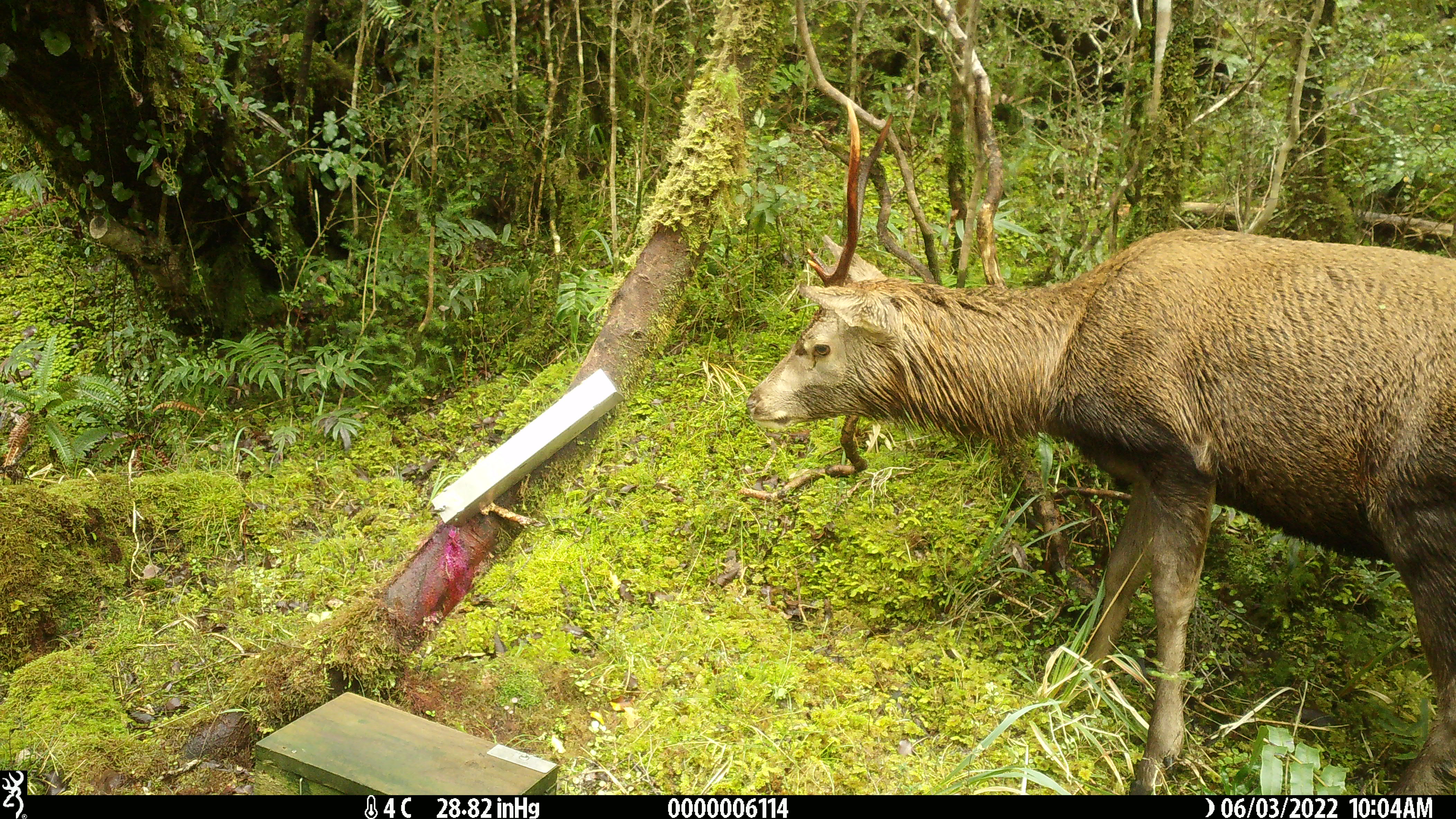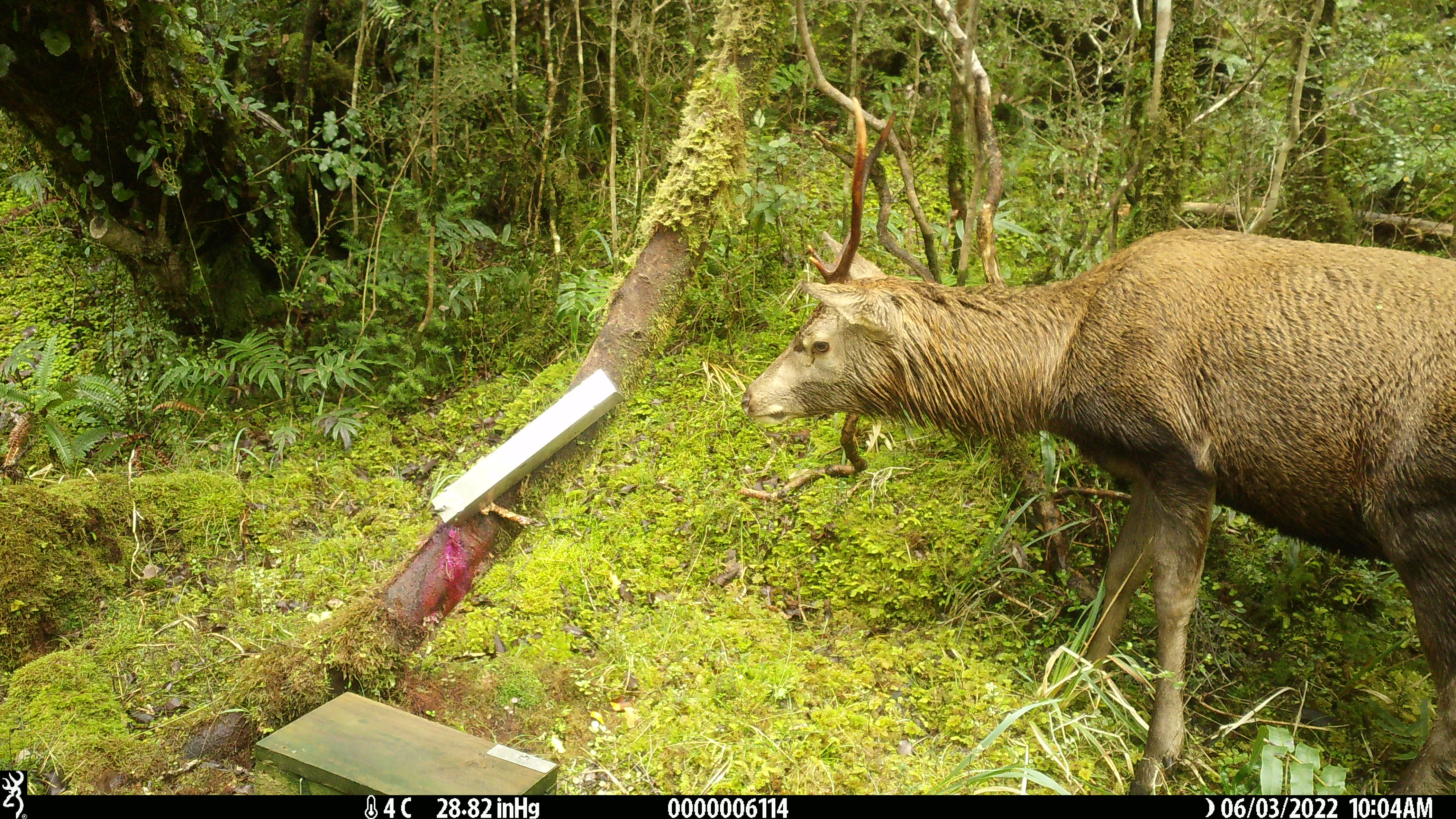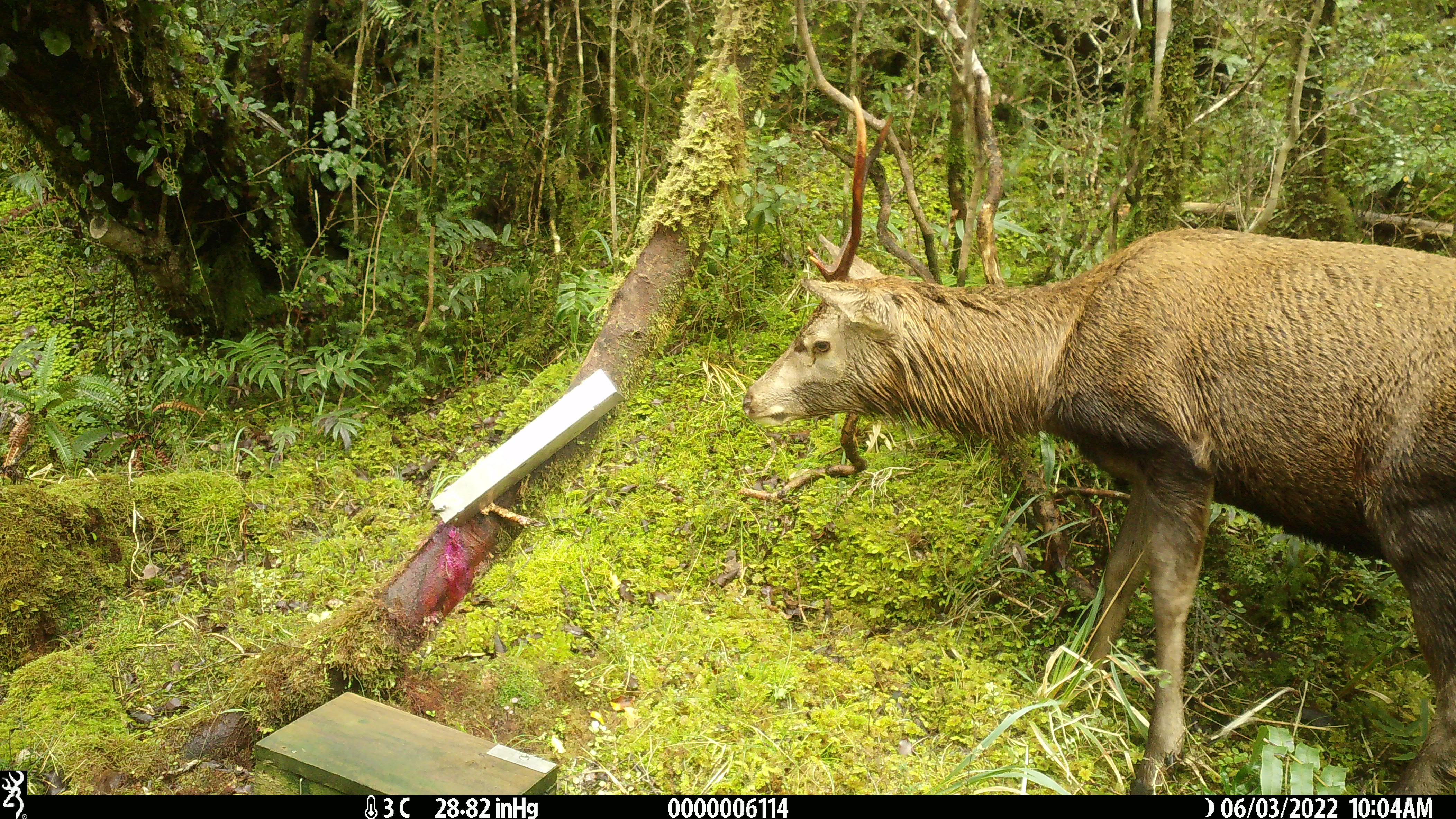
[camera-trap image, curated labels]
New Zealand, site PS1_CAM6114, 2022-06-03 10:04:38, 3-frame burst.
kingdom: Animalia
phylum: Chordata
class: Mammalia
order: Artiodactyla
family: Cervidae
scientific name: Cervidae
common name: deer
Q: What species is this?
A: Deer (Cervidae).